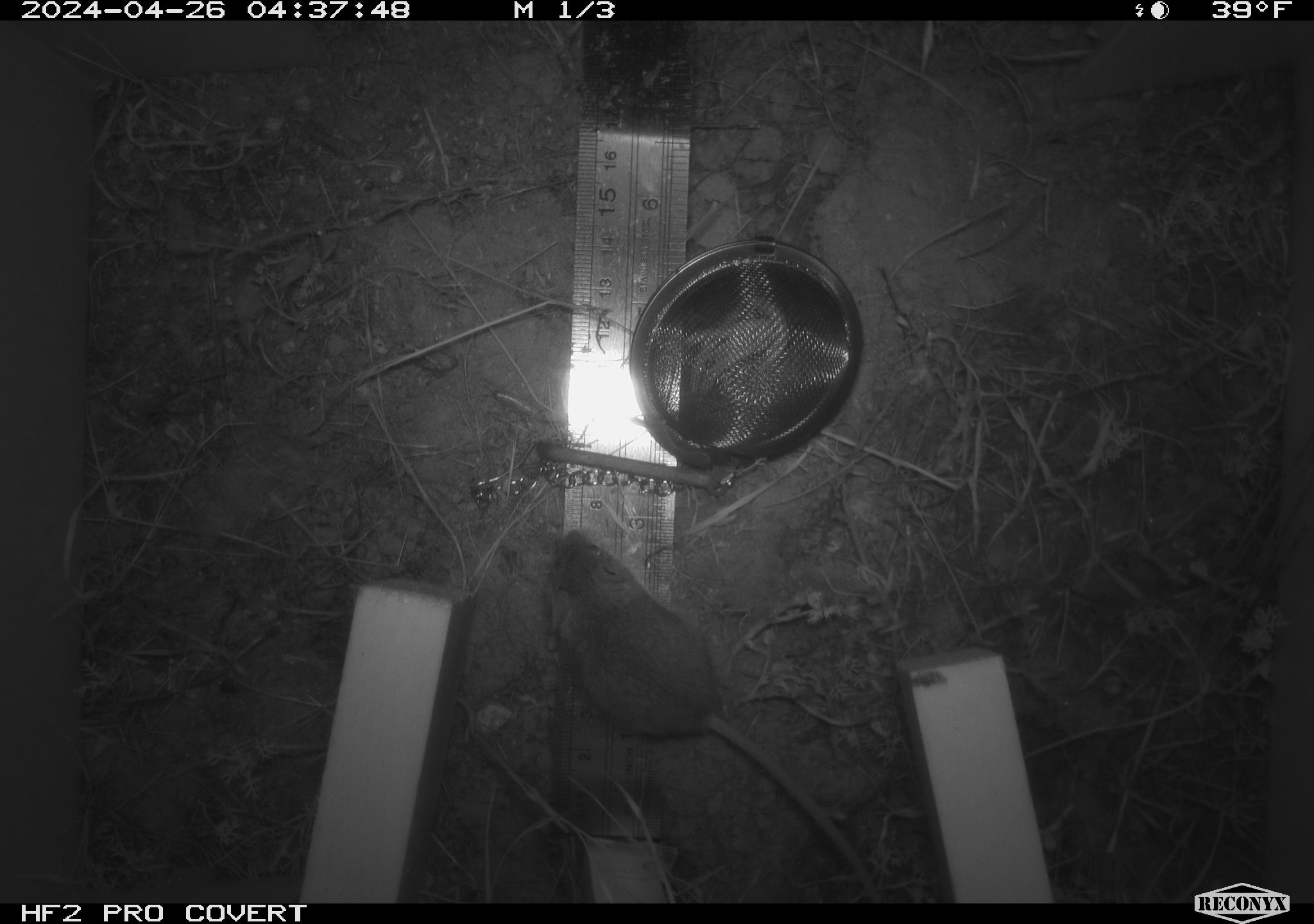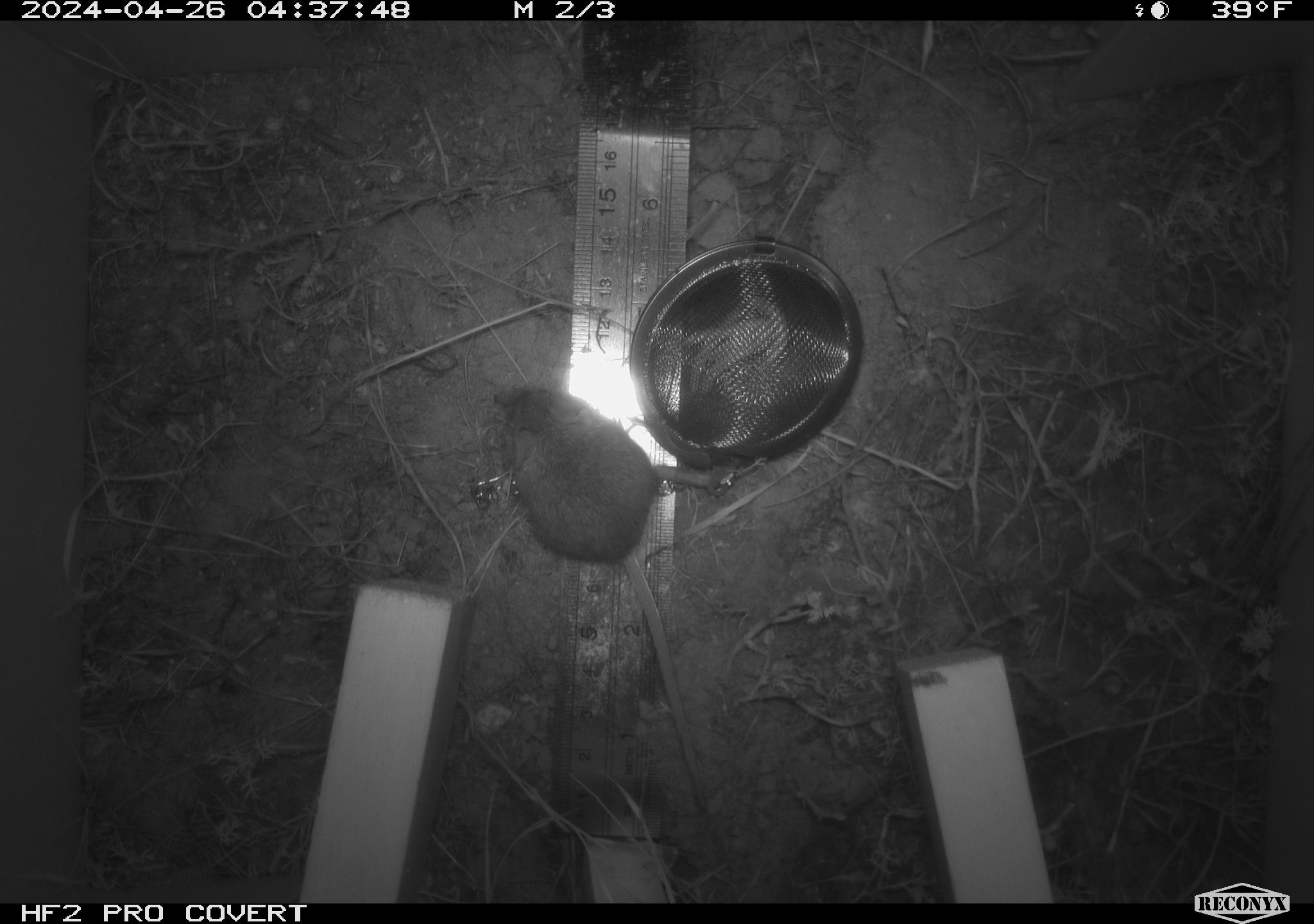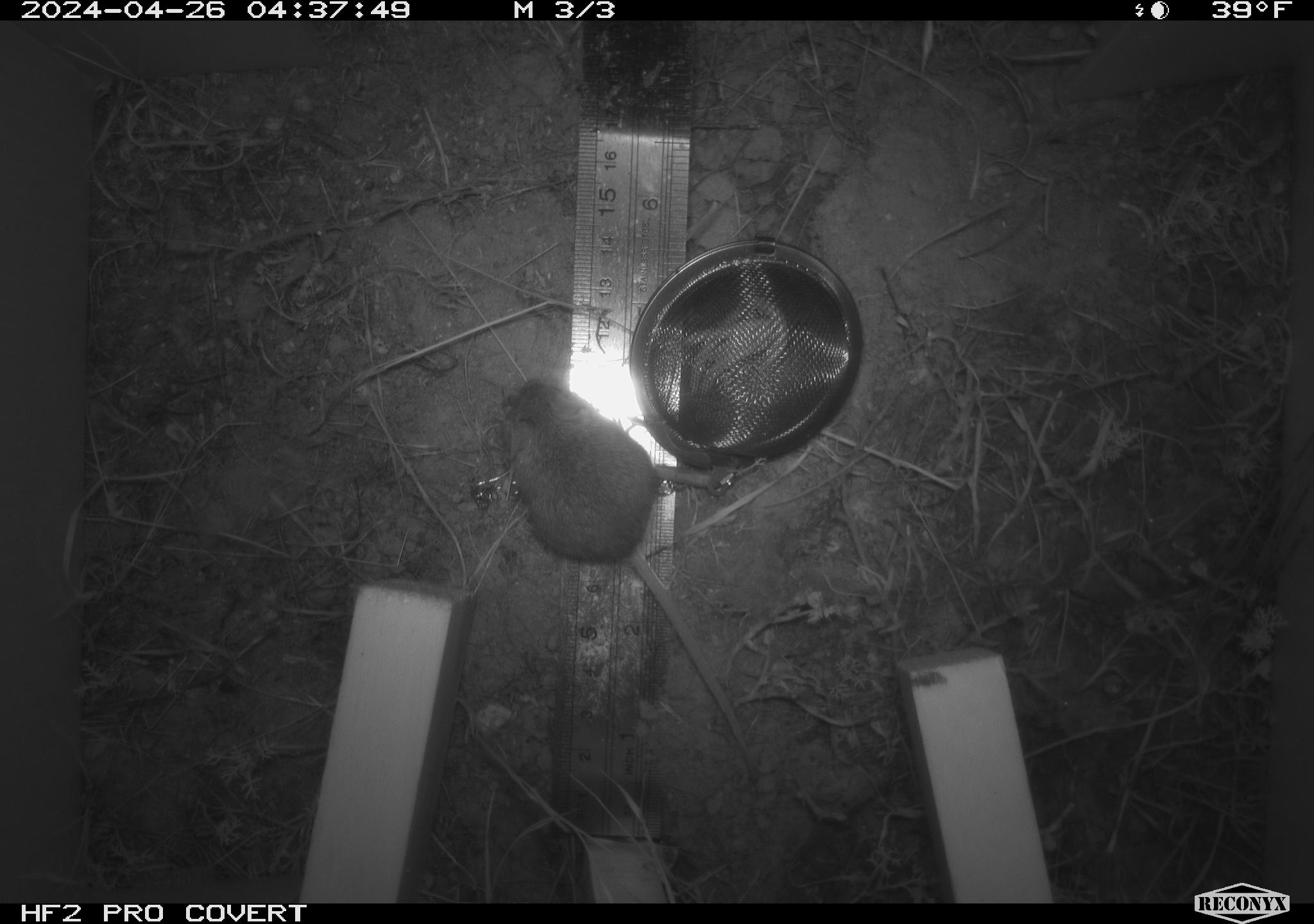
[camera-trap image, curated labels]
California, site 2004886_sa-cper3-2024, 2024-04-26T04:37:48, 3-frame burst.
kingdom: Animalia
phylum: Chordata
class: Mammalia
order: Rodentia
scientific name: Rodentia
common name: rodent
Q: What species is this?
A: Rodent (Rodentia).